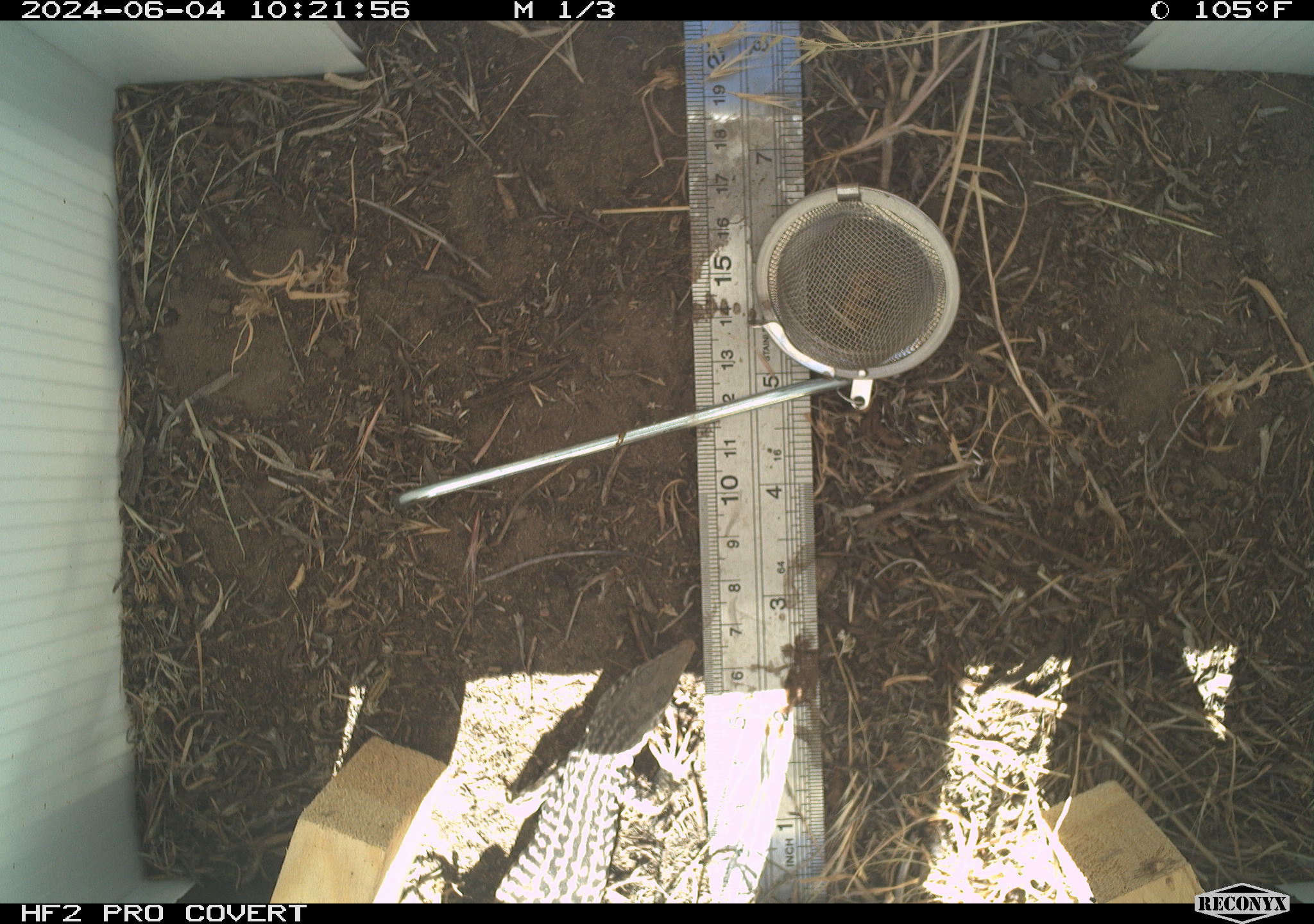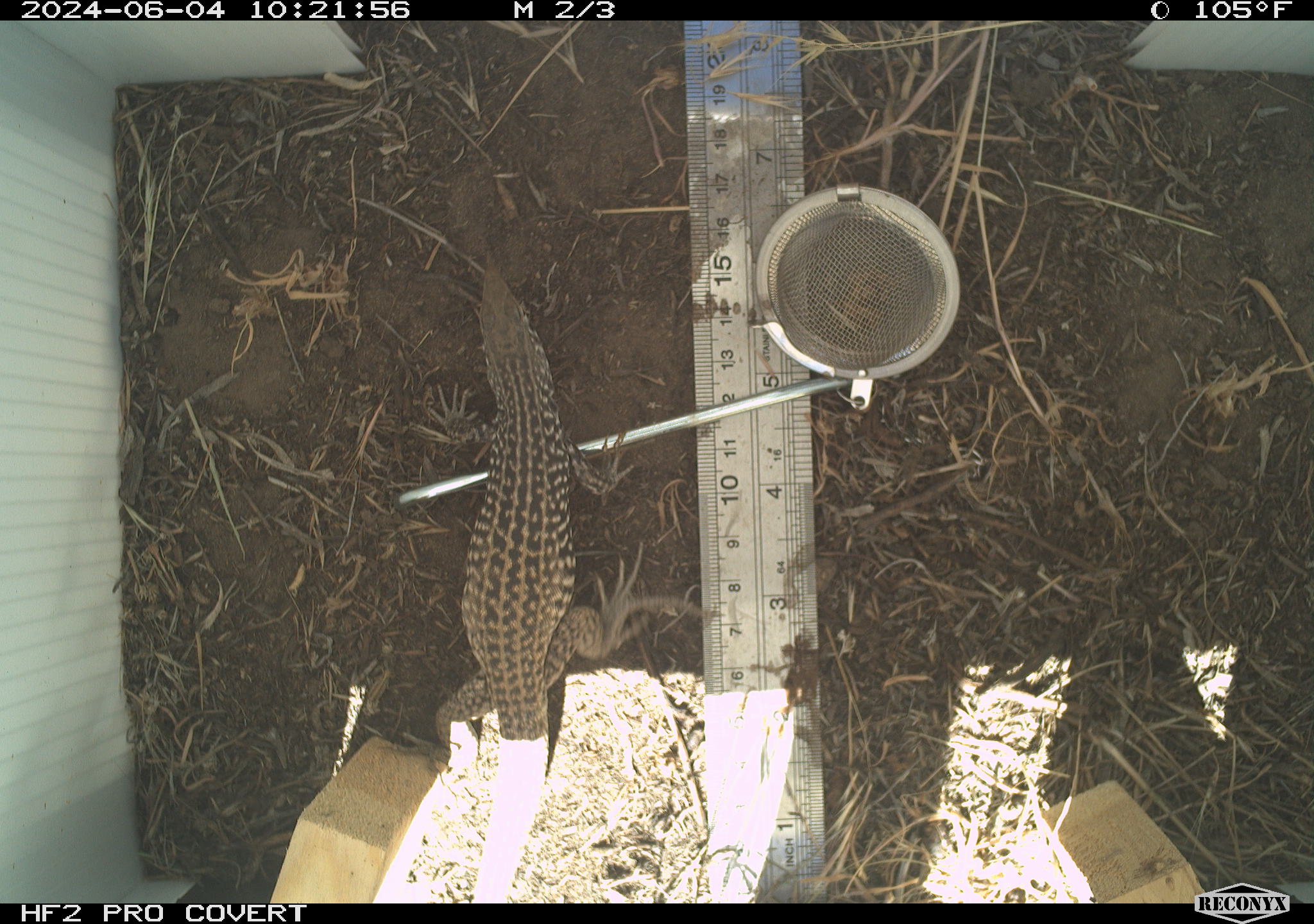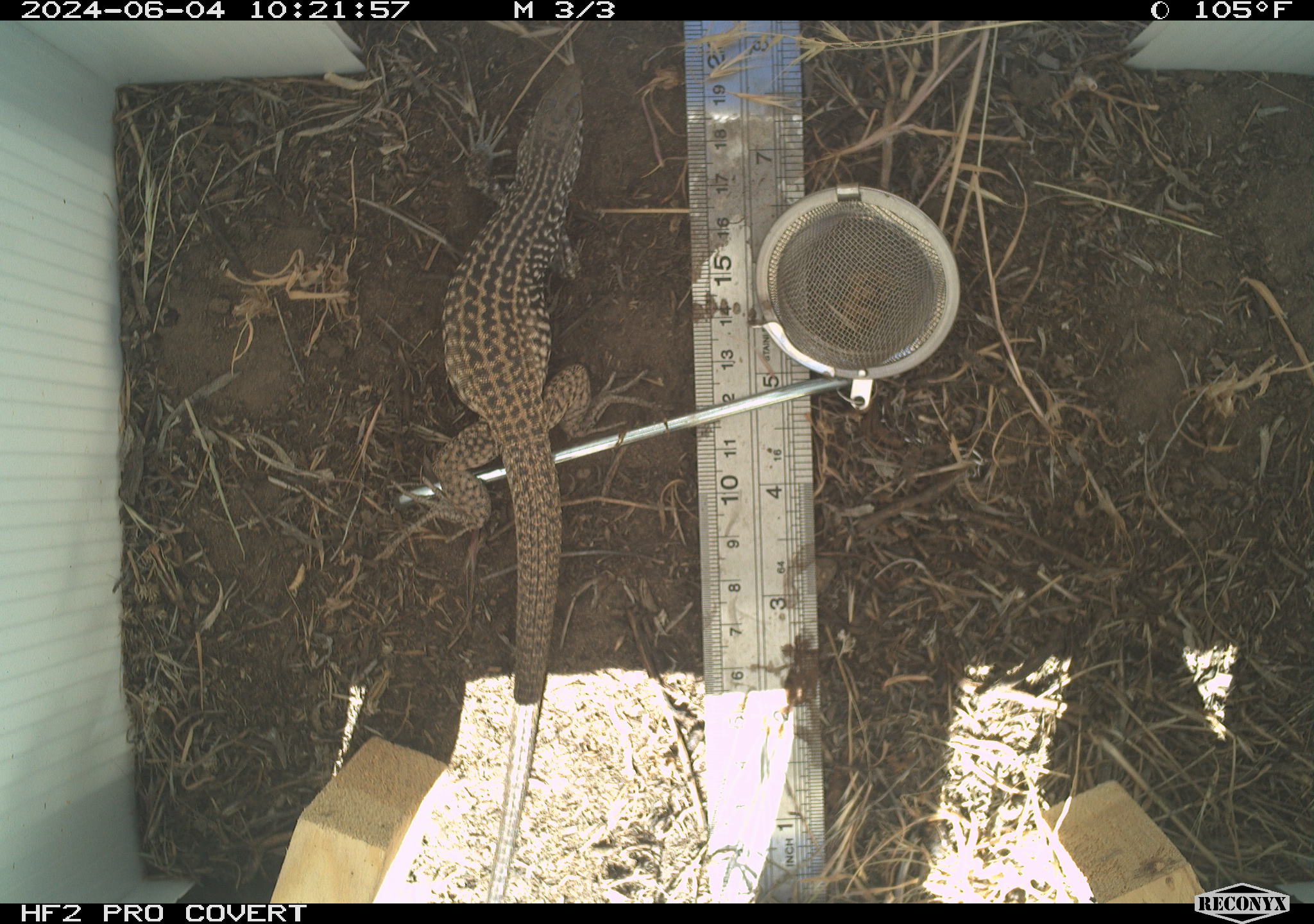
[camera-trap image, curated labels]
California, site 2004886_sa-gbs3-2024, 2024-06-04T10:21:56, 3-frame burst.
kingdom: Animalia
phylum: Chordata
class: Reptilia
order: Squamata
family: Teiidae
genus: Aspidoscelis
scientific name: Aspidoscelis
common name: whiptail lizards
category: aspidoscelis species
Aspidoscelis species (whiptail lizards) (Aspidoscelis).